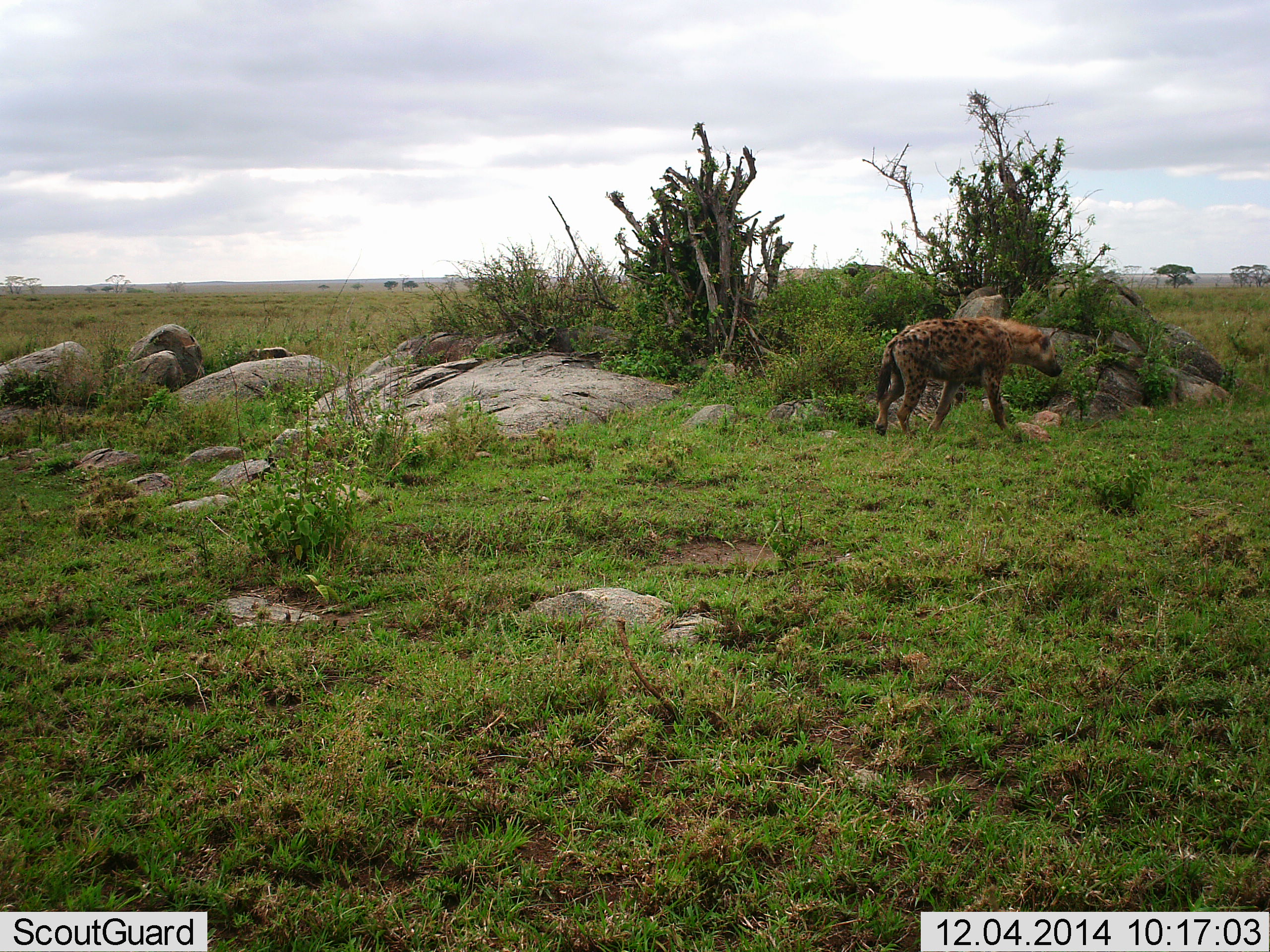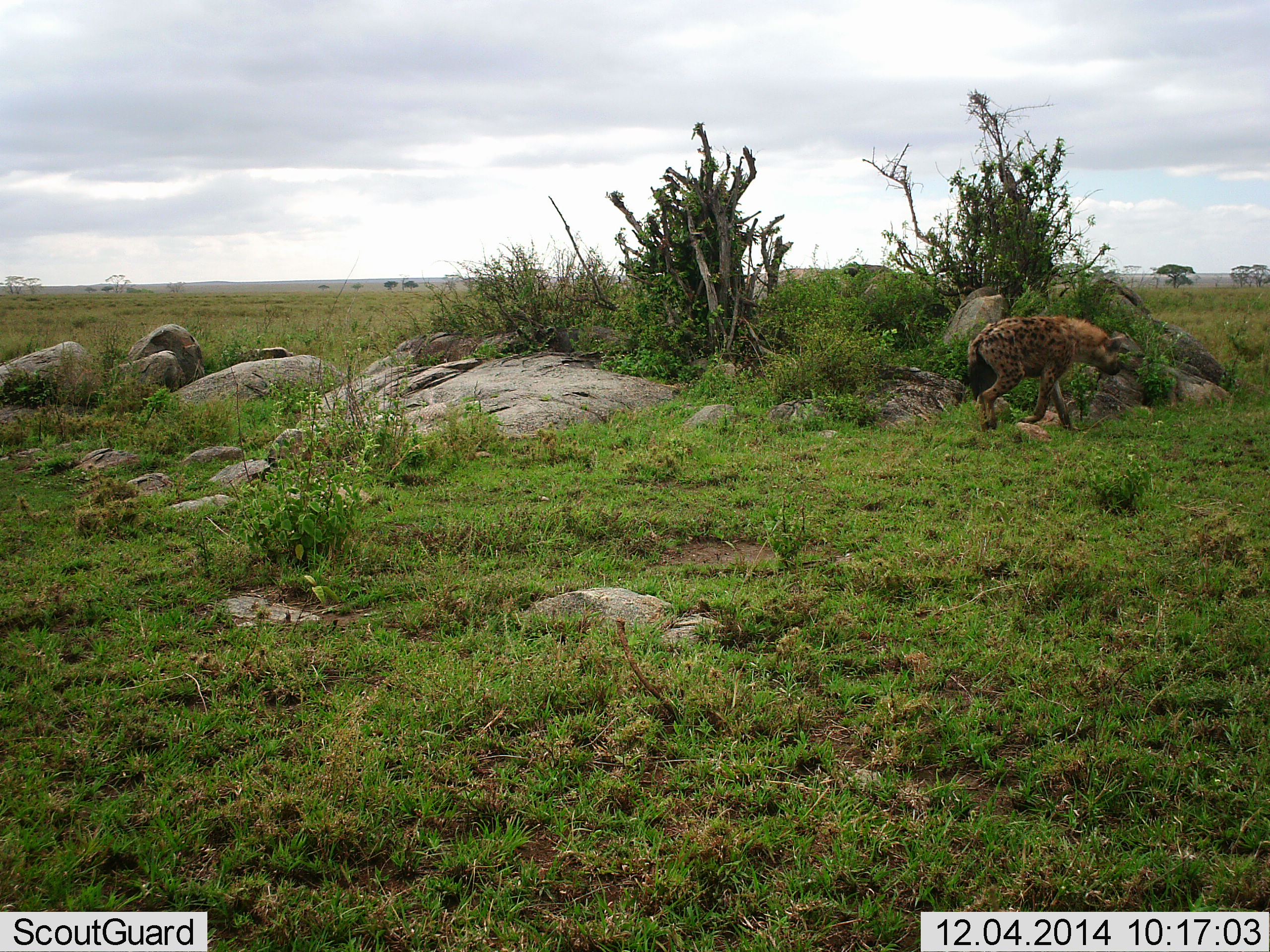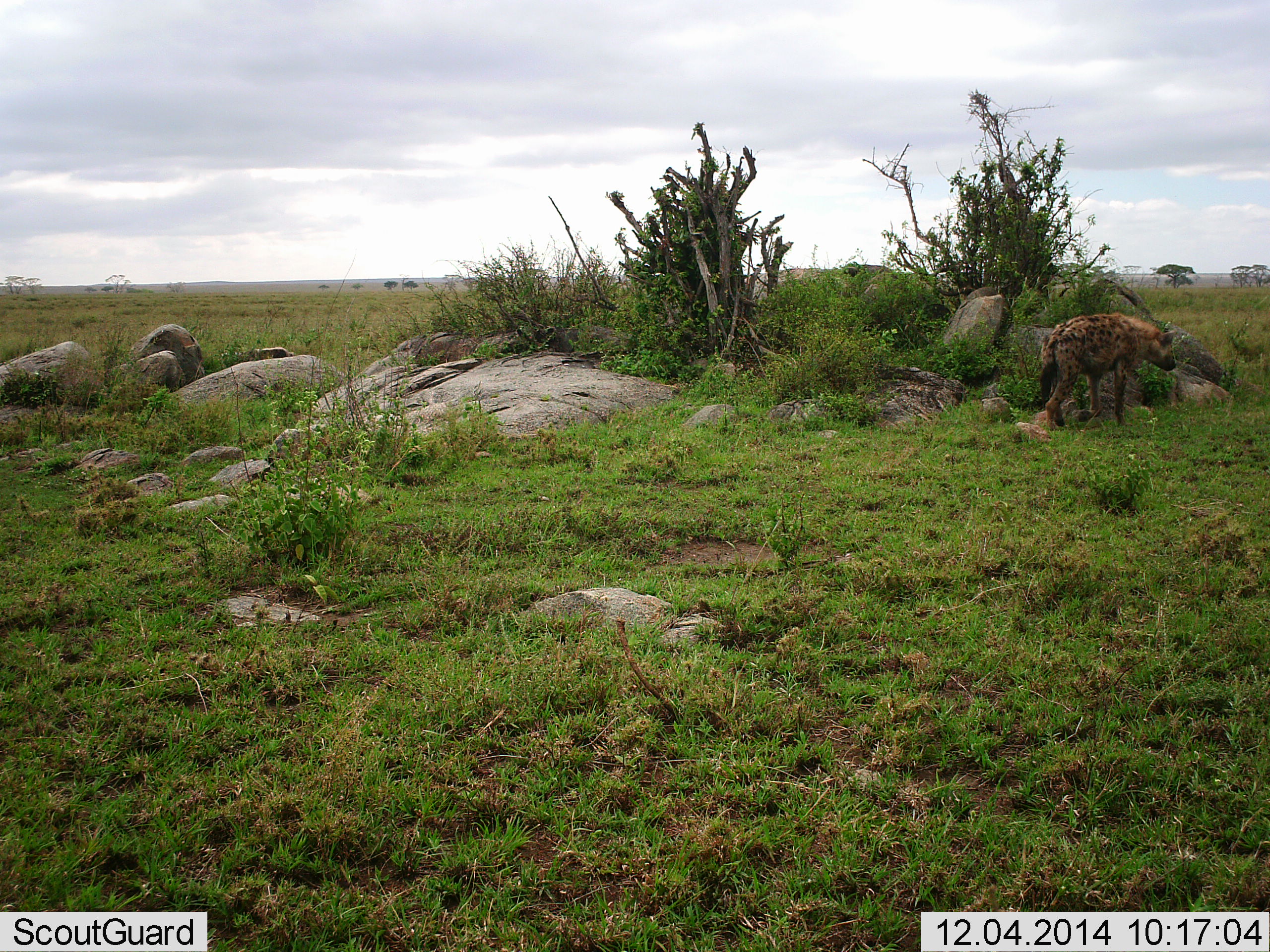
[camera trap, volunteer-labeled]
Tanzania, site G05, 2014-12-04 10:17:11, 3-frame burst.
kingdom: Animalia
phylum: Chordata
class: Mammalia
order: Carnivora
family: Hyaenidae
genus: Crocuta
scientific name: Crocuta crocuta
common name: spotted hyena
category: hyenaspotted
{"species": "hyenaspotted (spotted hyena) (Crocuta crocuta)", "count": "1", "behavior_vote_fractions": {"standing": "0%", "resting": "0%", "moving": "100%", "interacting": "0%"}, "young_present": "0%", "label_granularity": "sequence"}